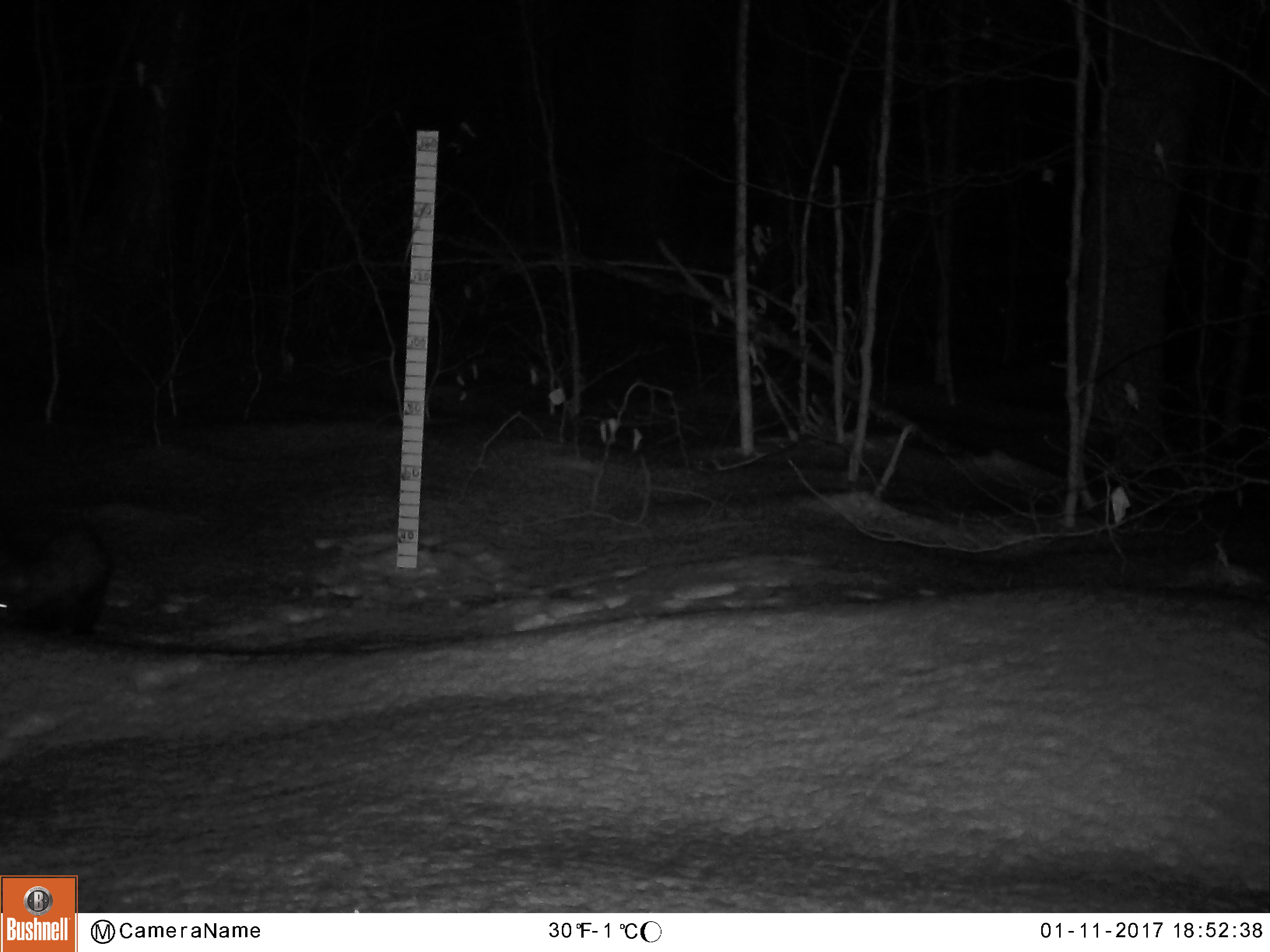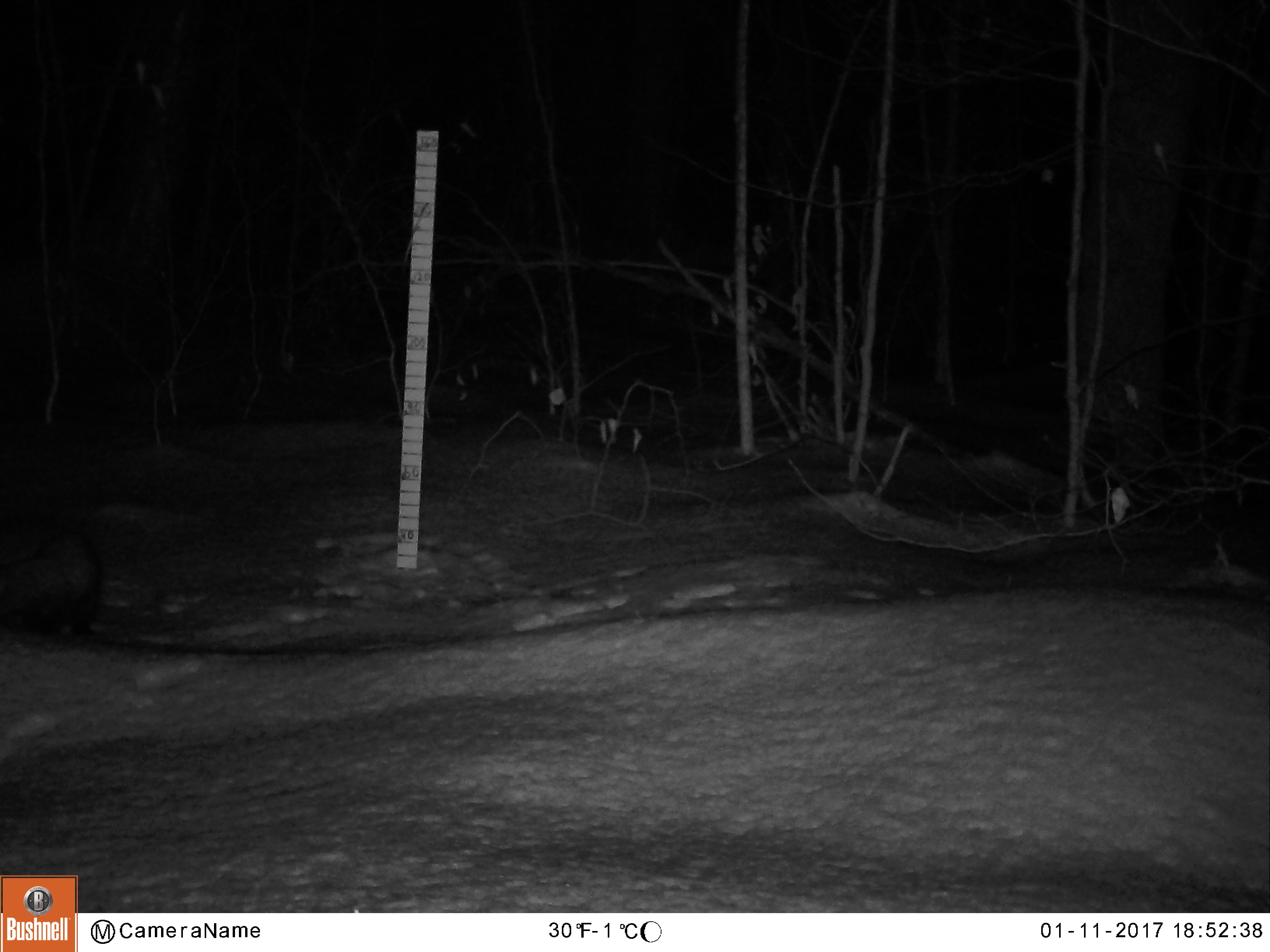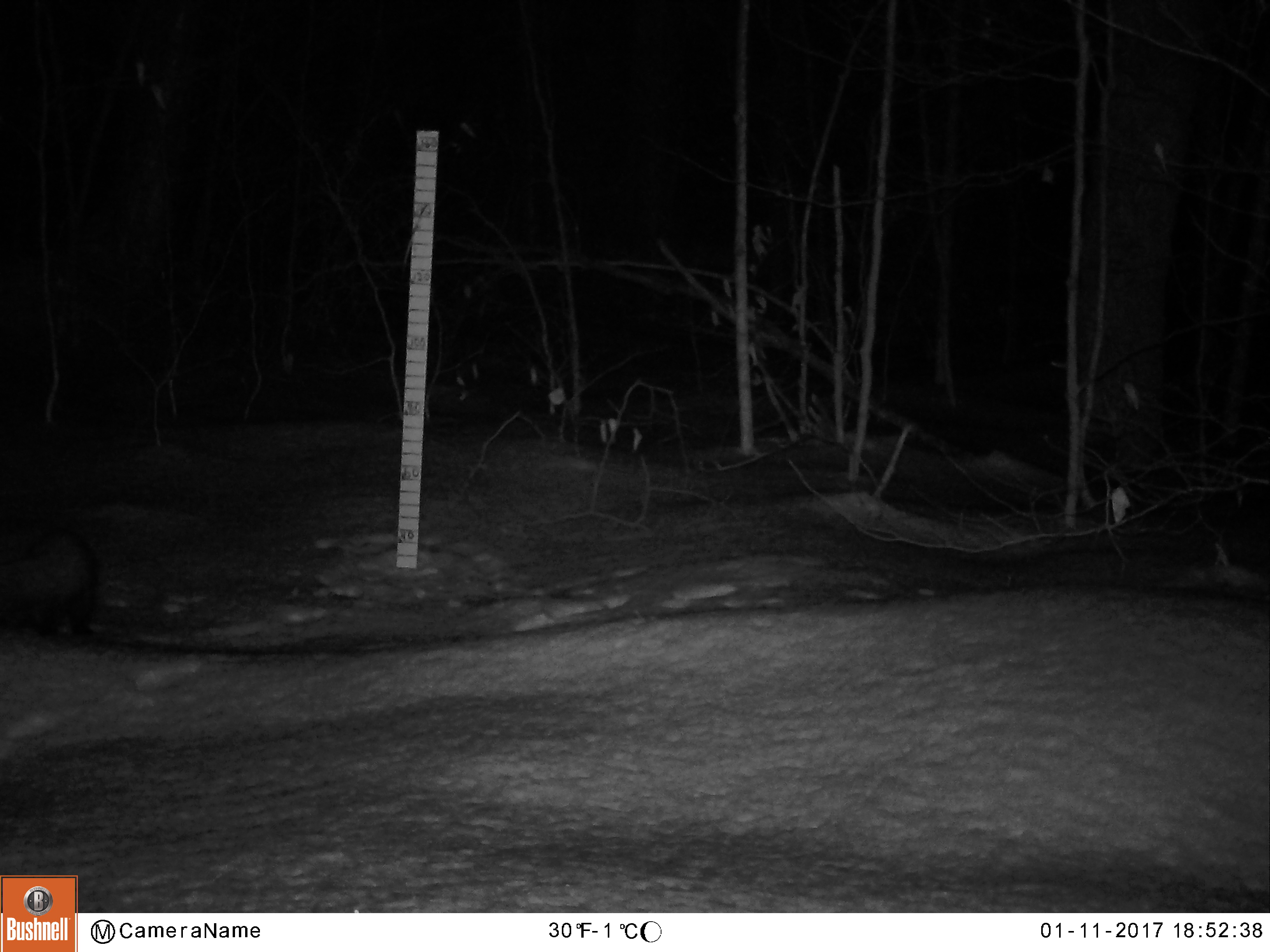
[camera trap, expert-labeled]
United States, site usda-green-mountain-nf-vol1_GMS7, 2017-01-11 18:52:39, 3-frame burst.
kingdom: Animalia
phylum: Chordata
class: Mammalia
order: Carnivora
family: Mustelidae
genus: Pekania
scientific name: Pekania pennanti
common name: fisher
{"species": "fisher (Pekania pennanti)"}